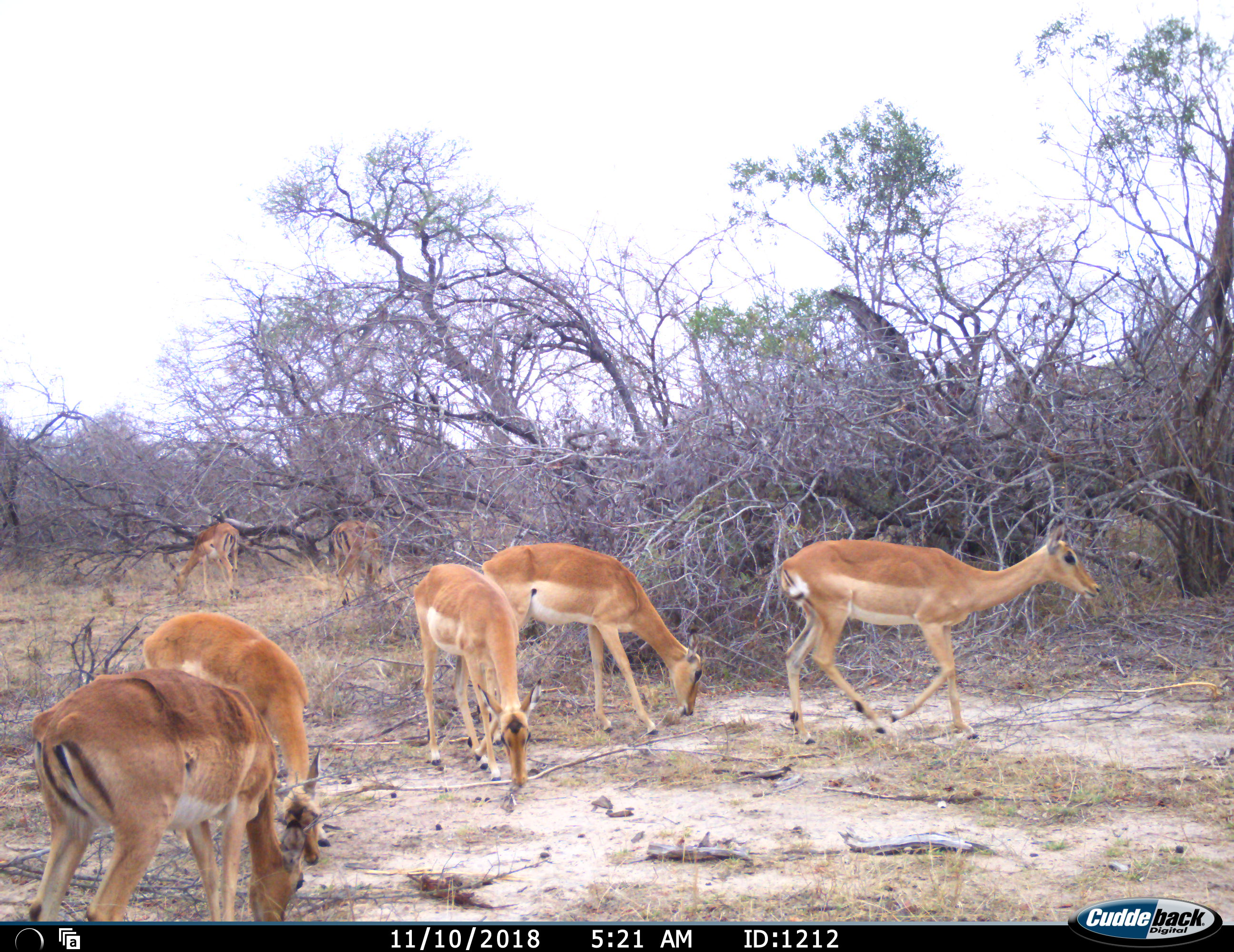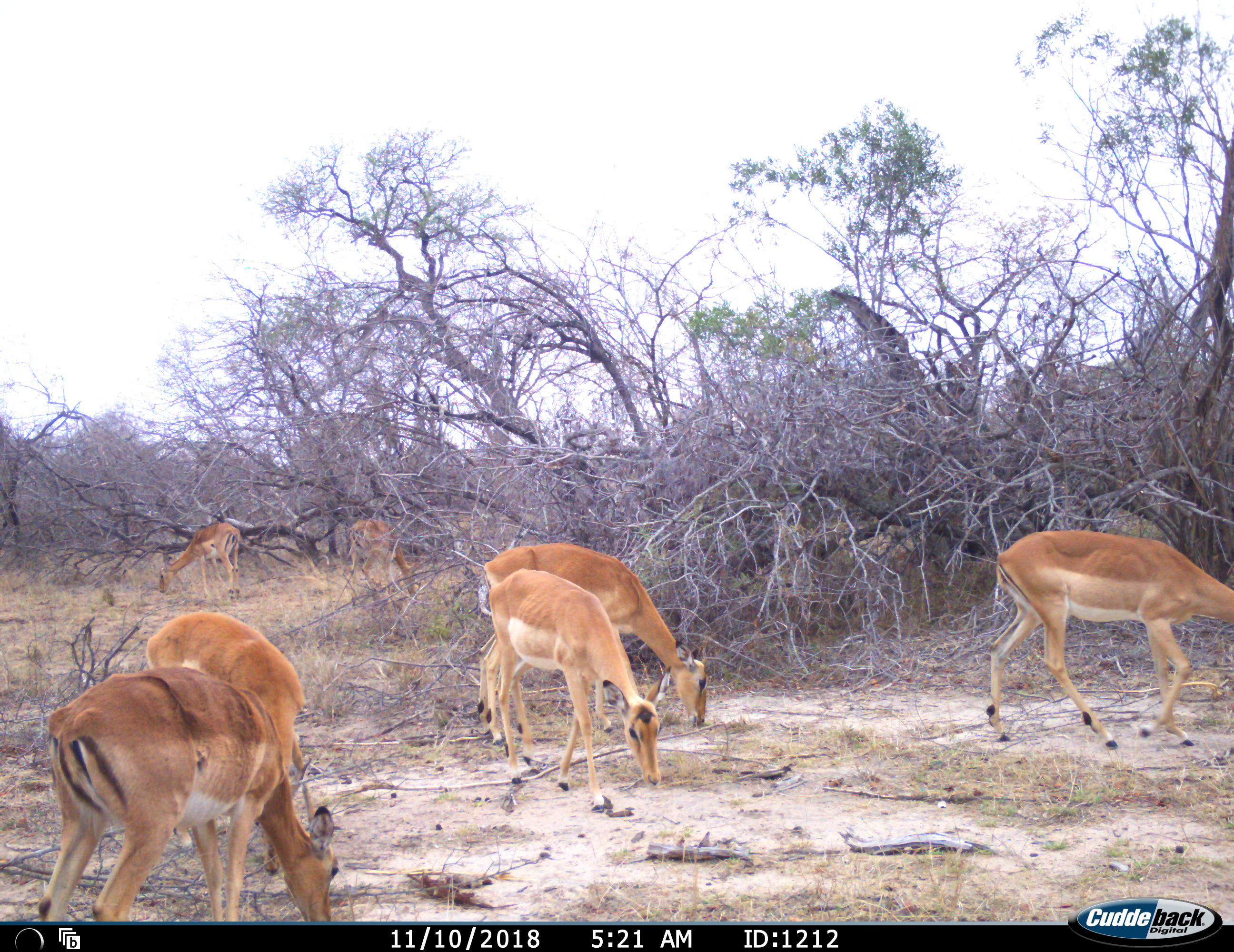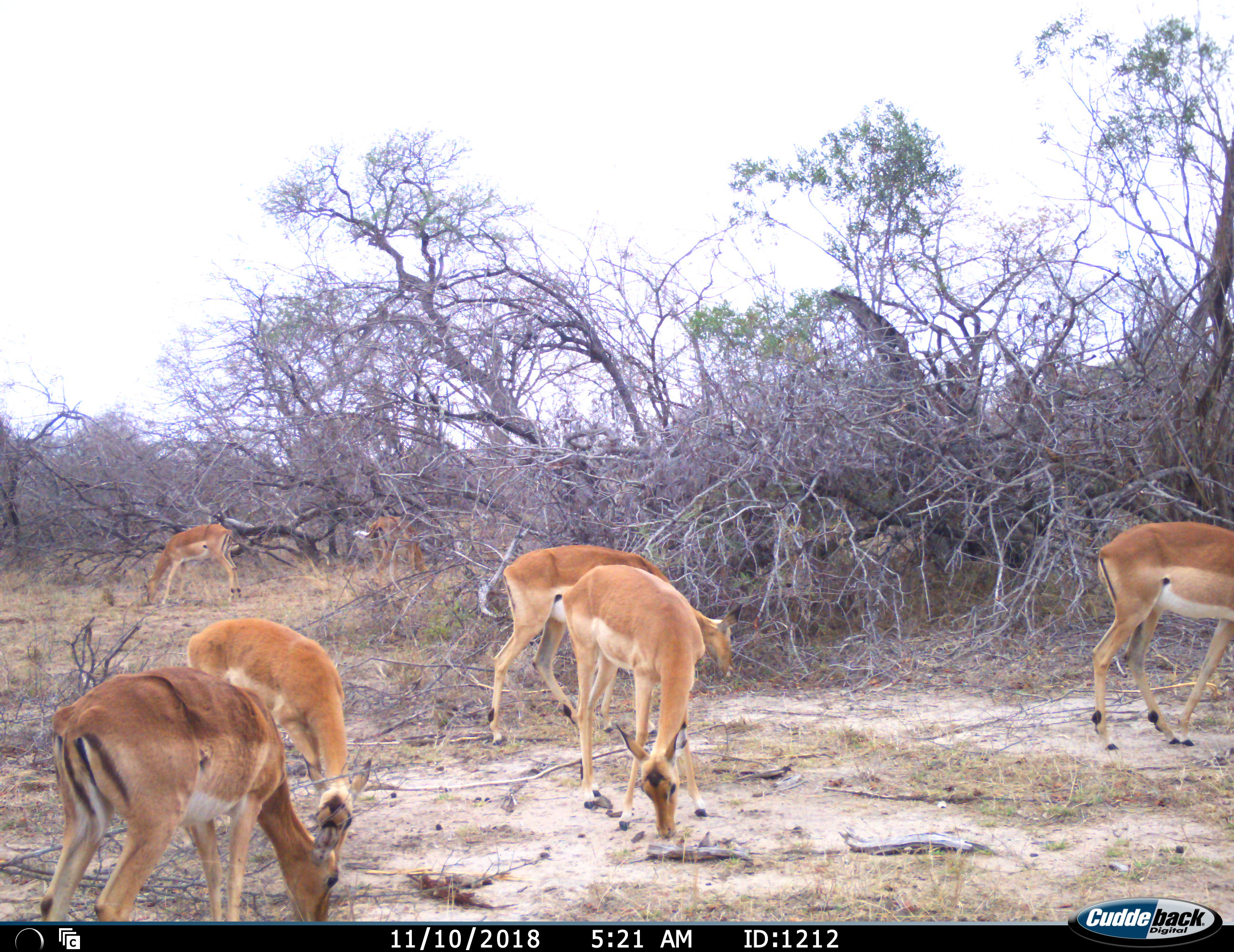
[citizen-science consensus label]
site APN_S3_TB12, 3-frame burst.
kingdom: Animalia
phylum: Chordata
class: Mammalia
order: Artiodactyla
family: Bovidae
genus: Aepyceros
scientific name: Aepyceros melampus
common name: impala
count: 7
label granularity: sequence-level